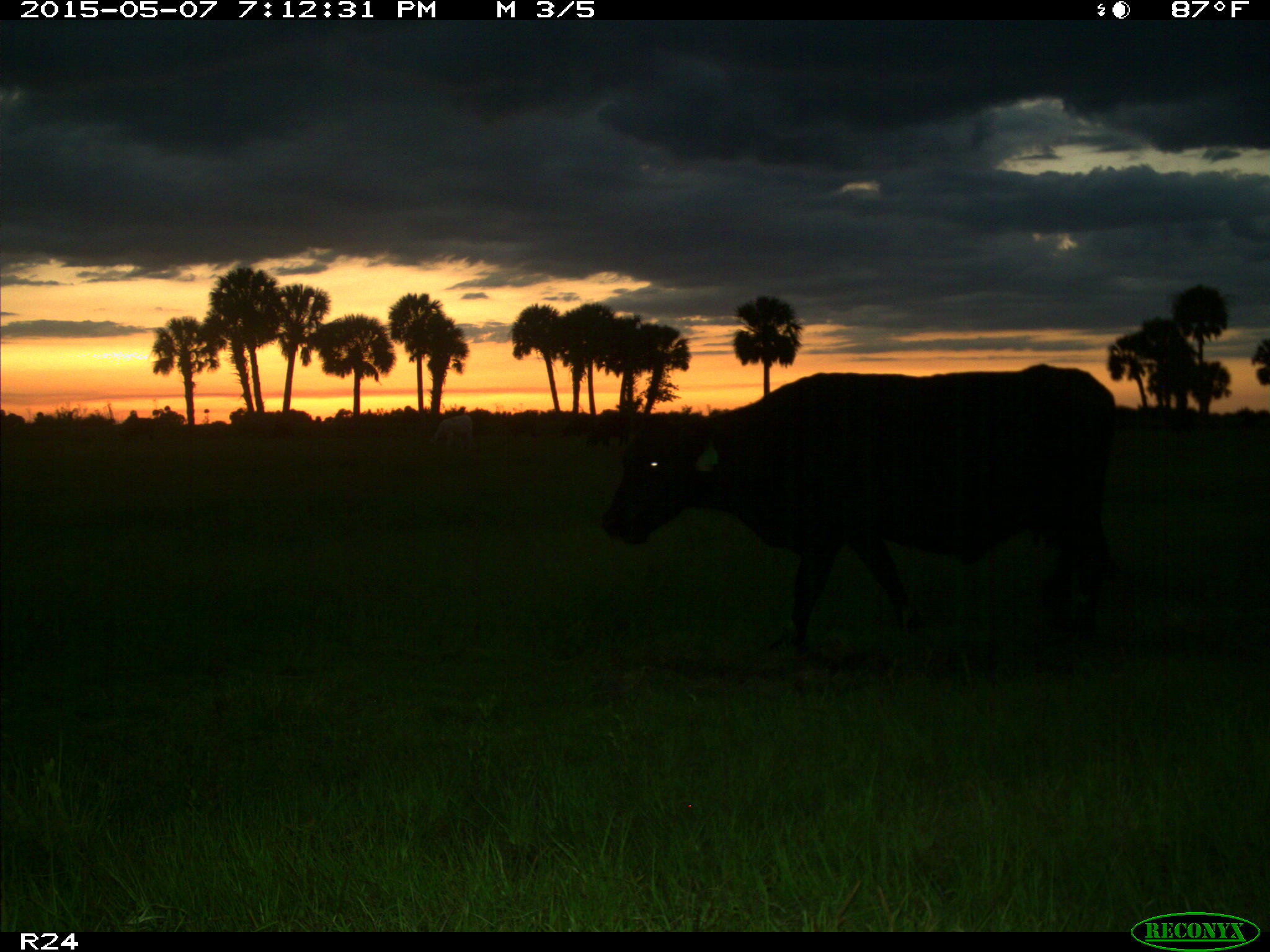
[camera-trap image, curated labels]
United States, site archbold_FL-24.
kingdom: Animalia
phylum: Chordata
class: Mammalia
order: Artiodactyla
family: Bovidae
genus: Bos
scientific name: Bos taurus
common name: domestic cow